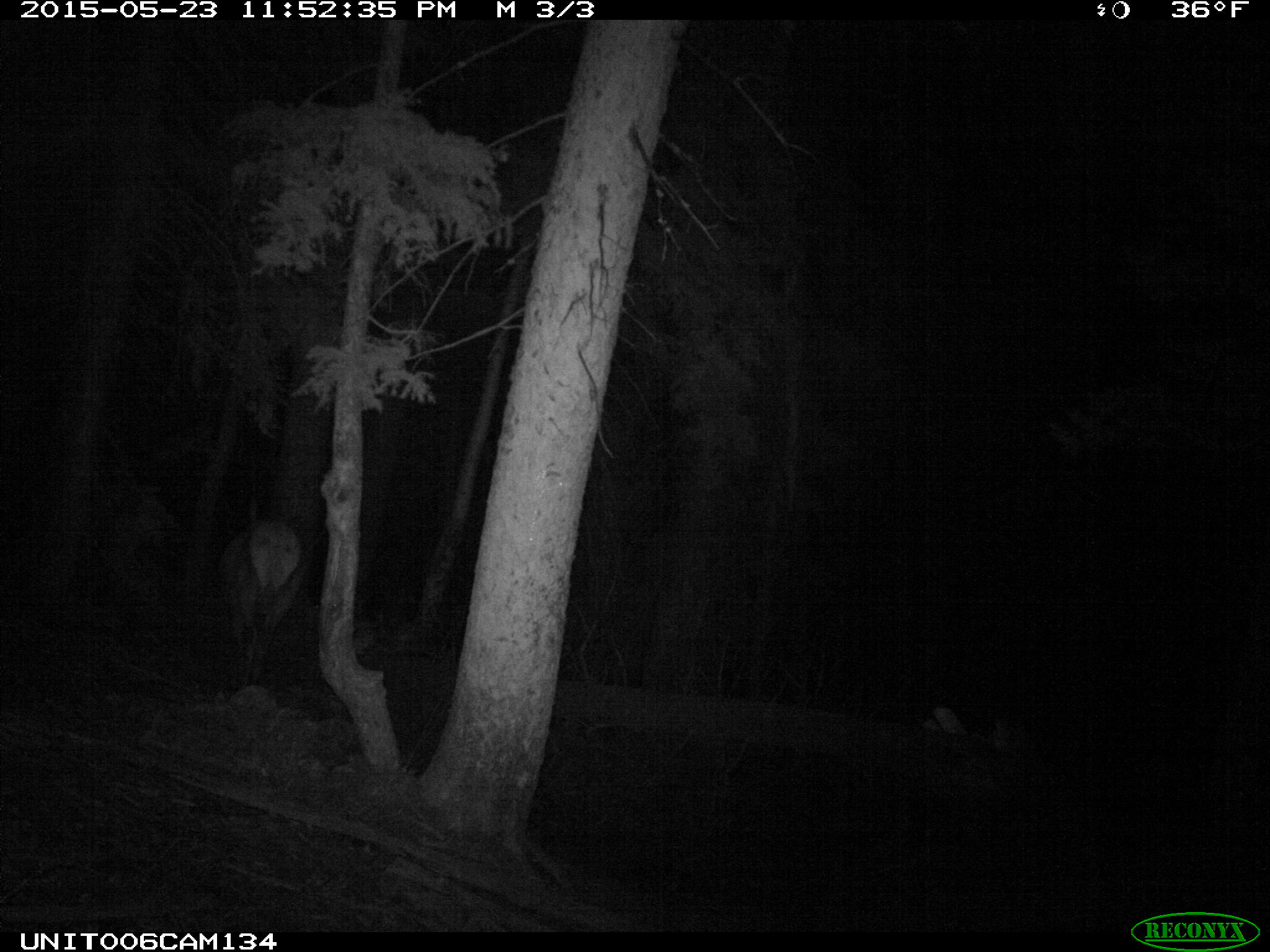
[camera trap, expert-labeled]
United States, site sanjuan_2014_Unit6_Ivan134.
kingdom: Animalia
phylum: Chordata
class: Mammalia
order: Artiodactyla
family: Cervidae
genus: Cervus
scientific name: Cervus elaphus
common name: red deer